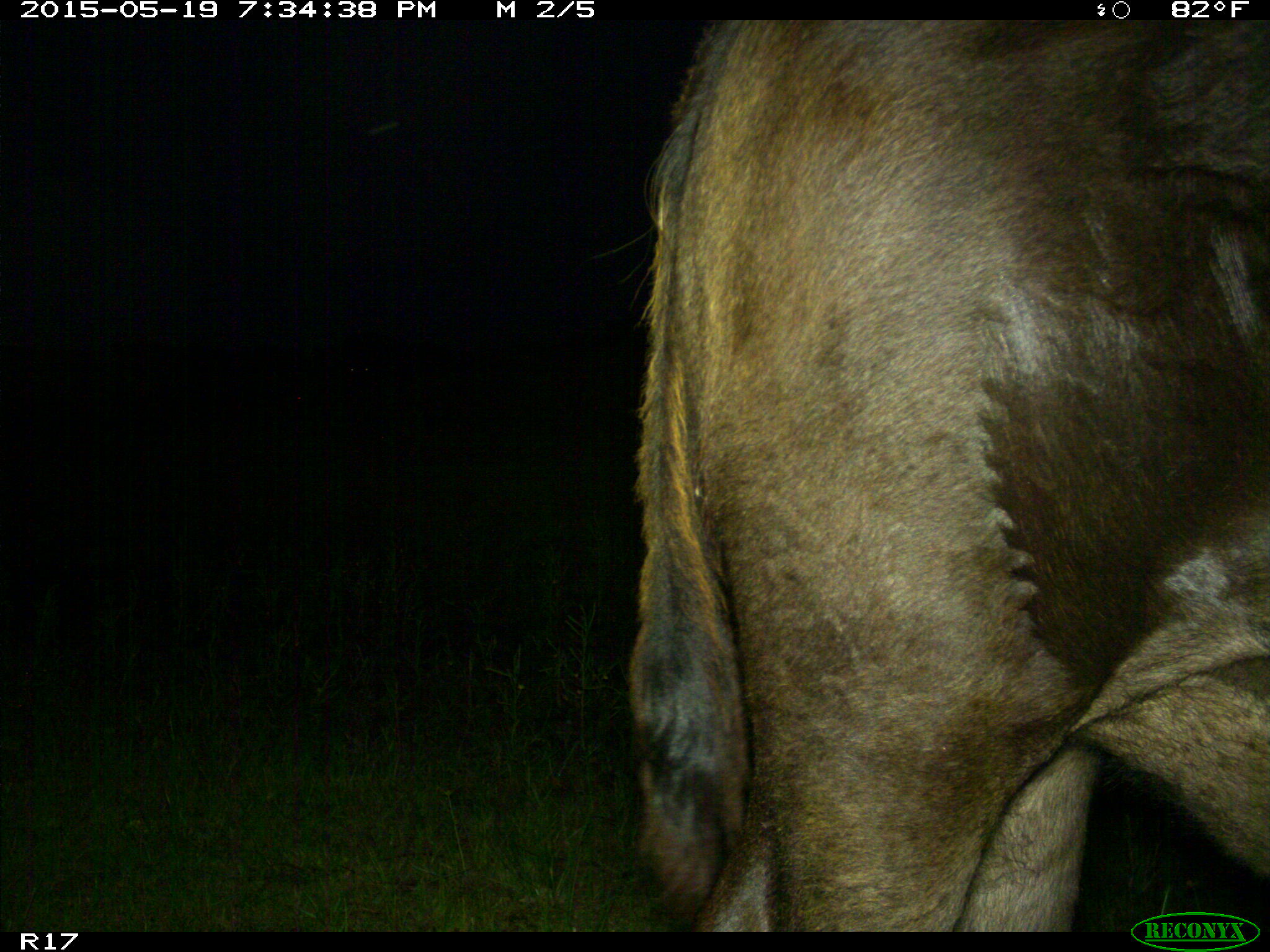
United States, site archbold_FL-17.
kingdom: Animalia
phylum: Chordata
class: Mammalia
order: Artiodactyla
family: Bovidae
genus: Bos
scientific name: Bos taurus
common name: domestic cow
Bos taurus (domestic cow).